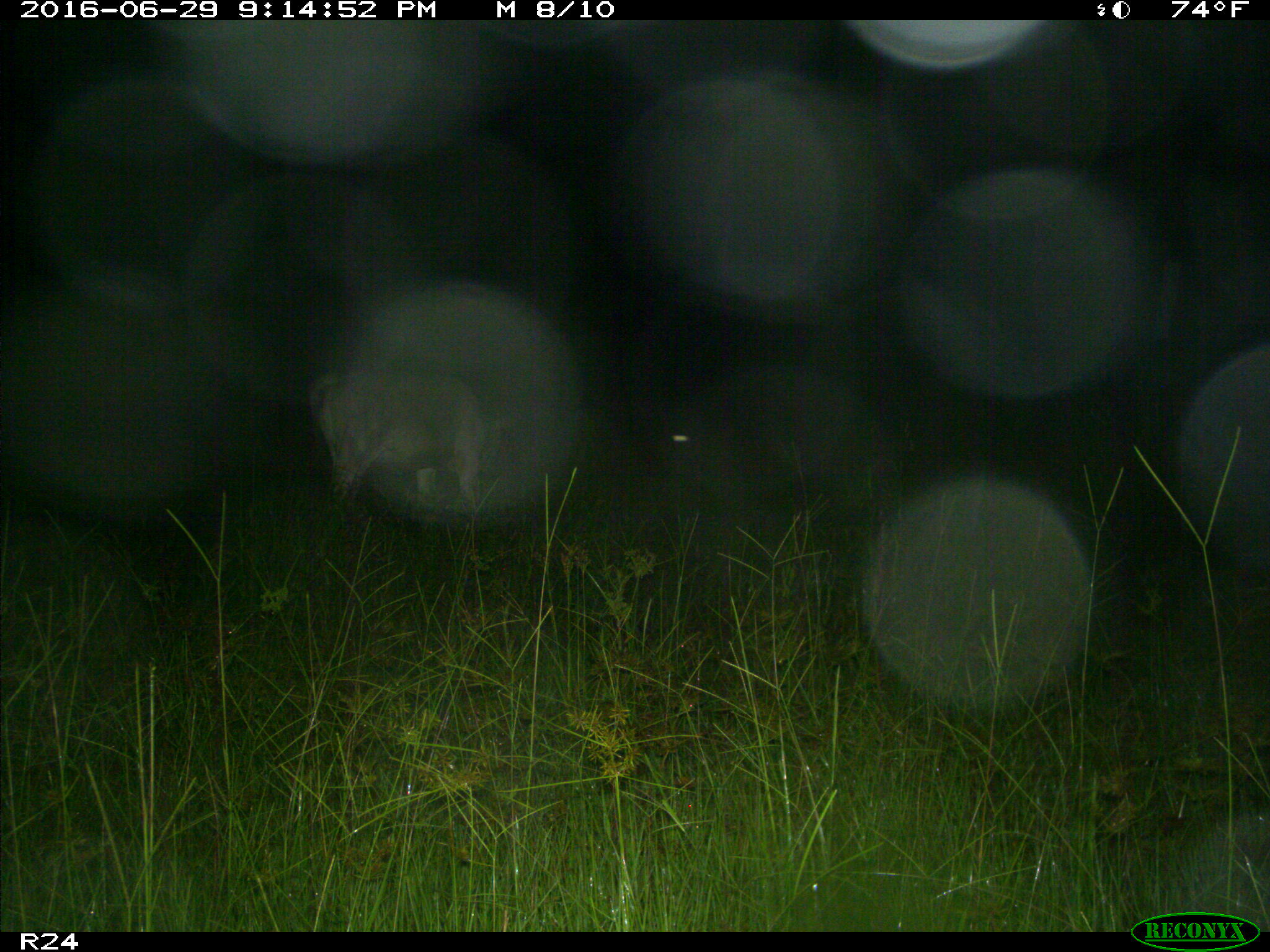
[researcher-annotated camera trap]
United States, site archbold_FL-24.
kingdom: Animalia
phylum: Chordata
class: Mammalia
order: Artiodactyla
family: Bovidae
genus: Bos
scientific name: Bos taurus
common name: domestic cow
Bos taurus (domestic cow).